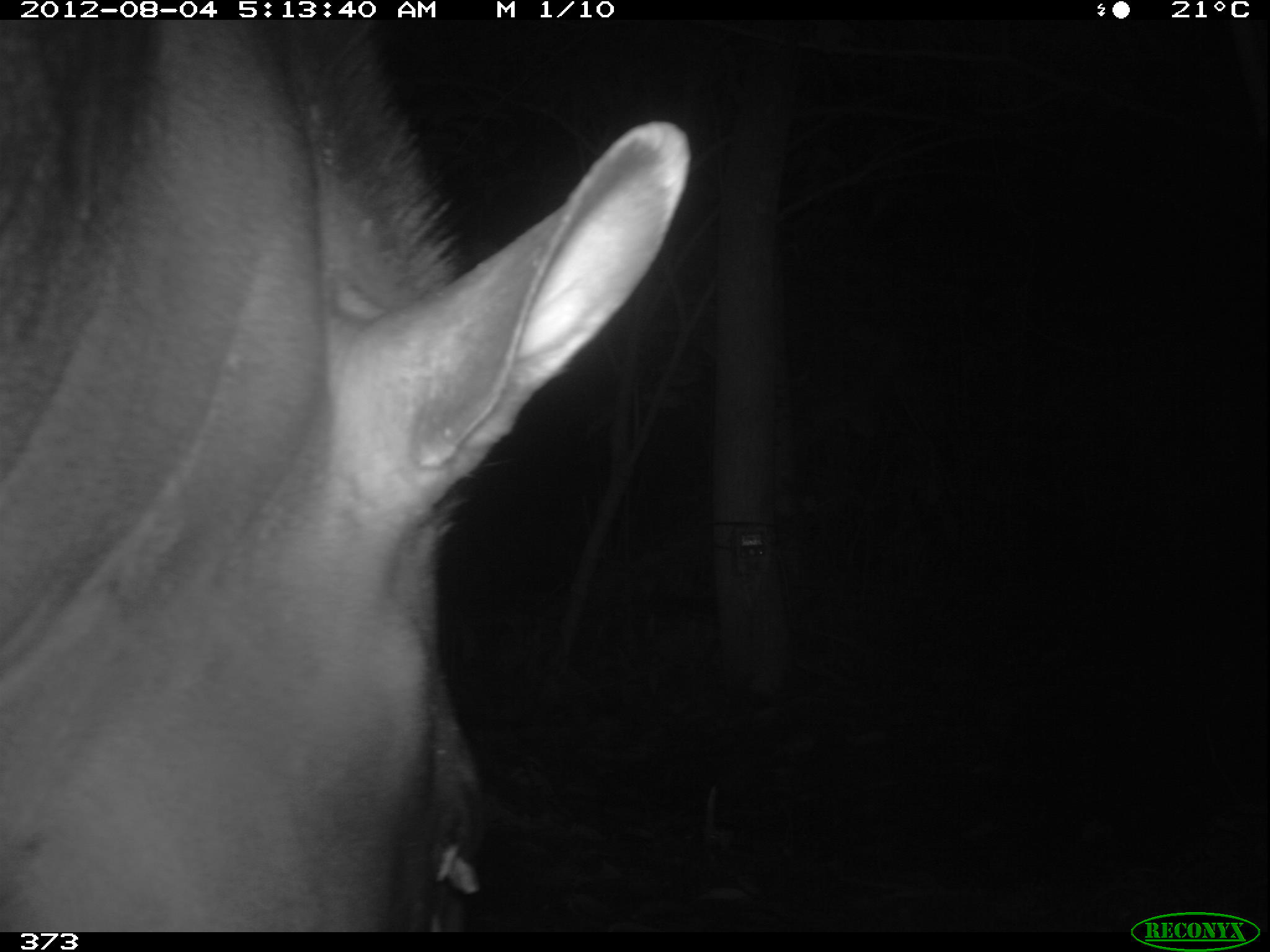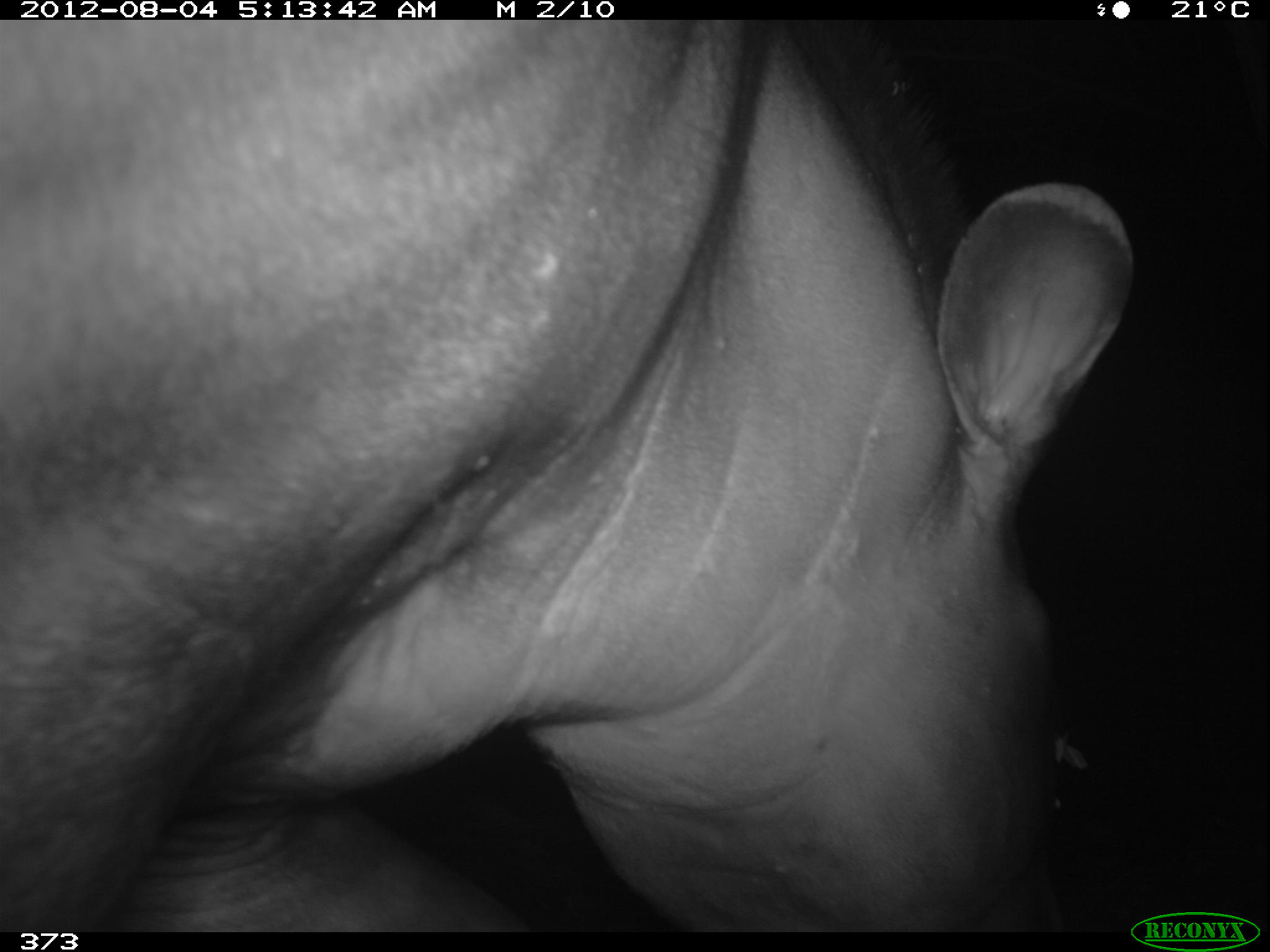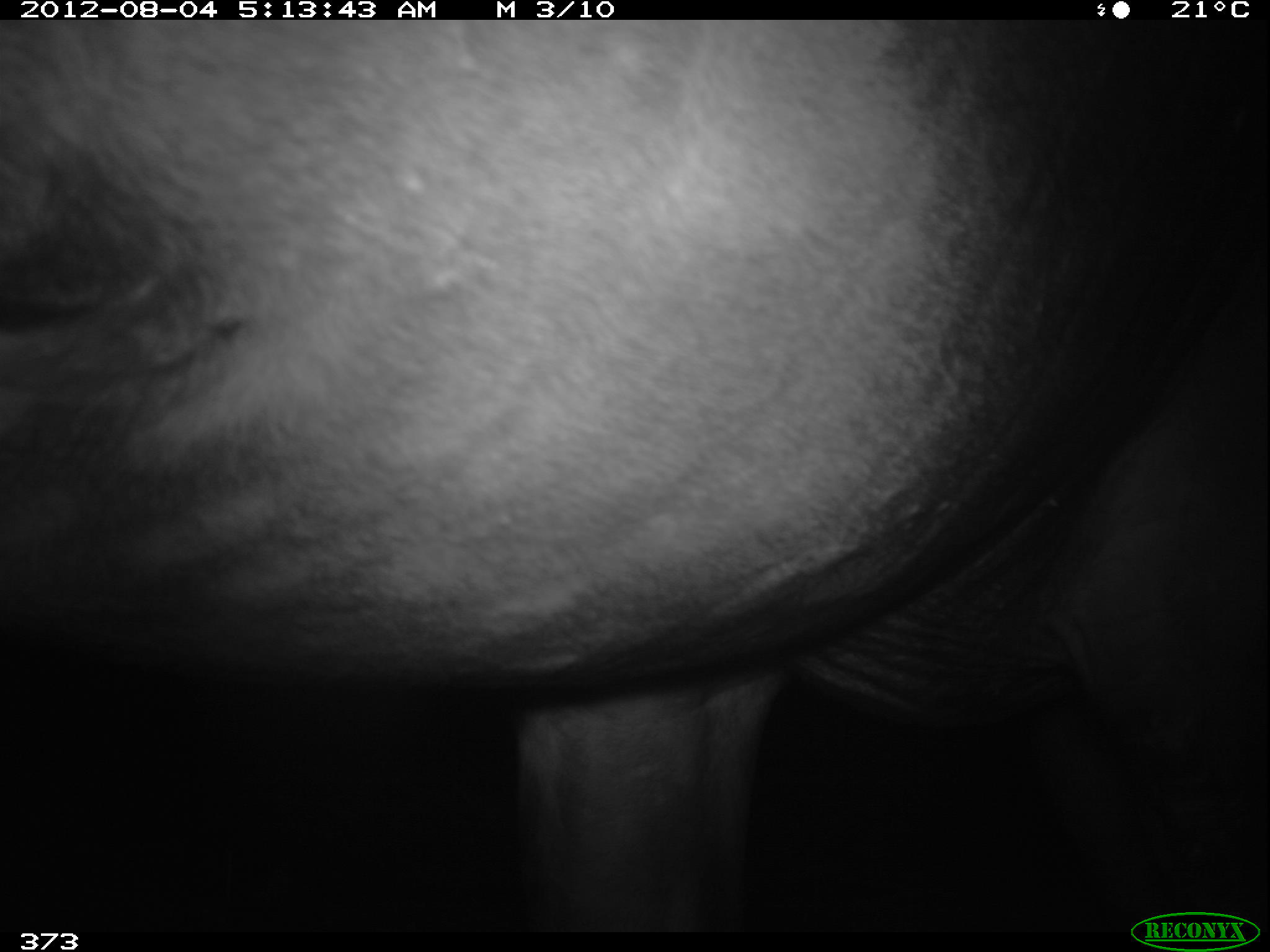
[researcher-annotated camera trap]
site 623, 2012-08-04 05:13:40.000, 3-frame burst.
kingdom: Animalia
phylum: Chordata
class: Mammalia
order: Perissodactyla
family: Tapiridae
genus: Tapirus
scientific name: Tapirus terrestris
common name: south american tapir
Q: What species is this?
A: Tapirus terrestris (south american tapir).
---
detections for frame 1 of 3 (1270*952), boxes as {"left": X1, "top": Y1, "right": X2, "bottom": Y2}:
tapirus terrestris: {"left": 2, "top": 17, "right": 691, "bottom": 930}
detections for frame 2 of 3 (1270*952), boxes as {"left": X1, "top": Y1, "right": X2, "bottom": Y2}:
tapirus terrestris: {"left": 0, "top": 17, "right": 1135, "bottom": 927}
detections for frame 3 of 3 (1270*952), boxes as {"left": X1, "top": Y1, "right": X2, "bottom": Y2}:
tapirus terrestris: {"left": 0, "top": 19, "right": 1265, "bottom": 930}